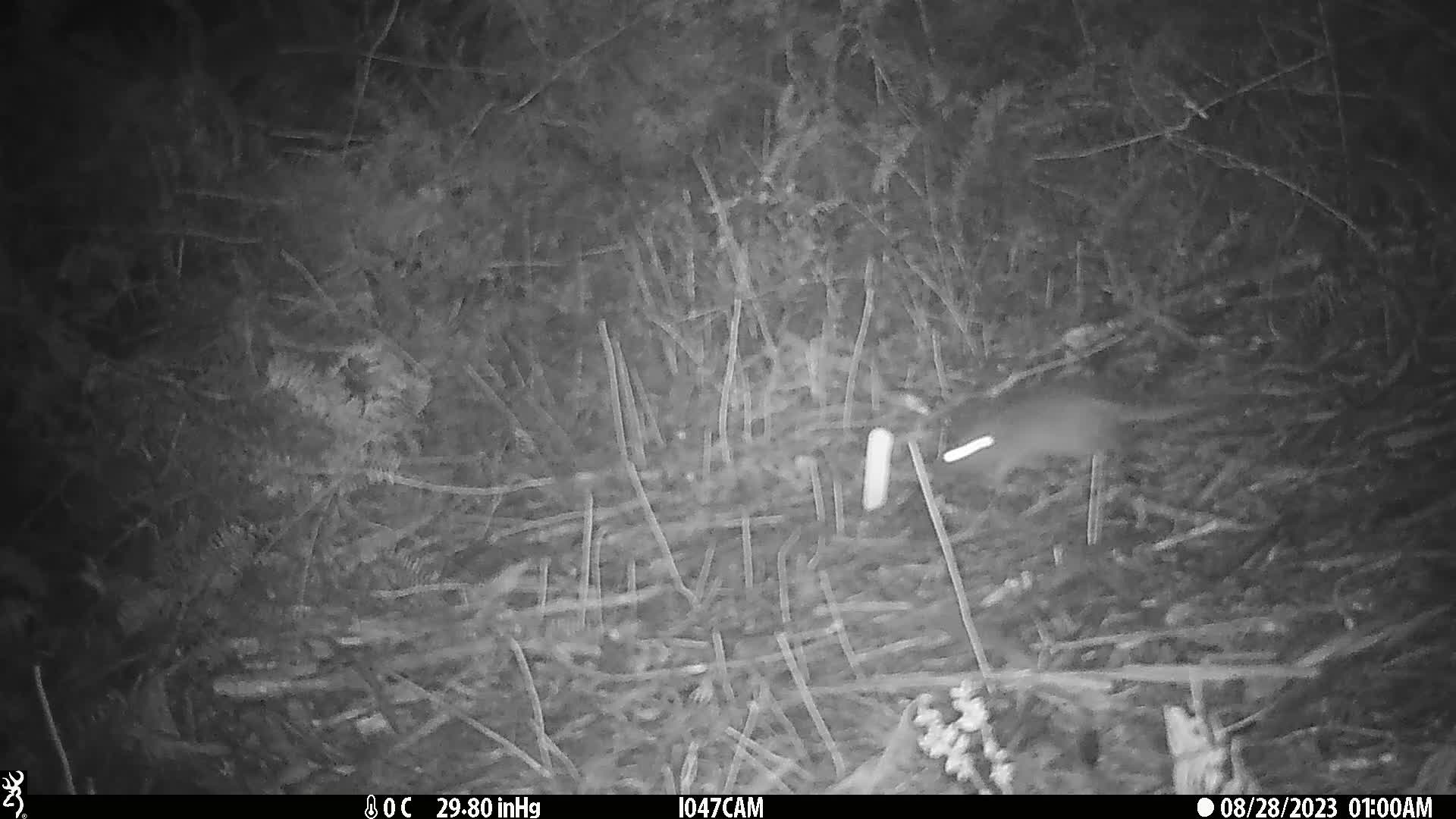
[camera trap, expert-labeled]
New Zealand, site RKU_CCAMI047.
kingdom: Animalia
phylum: Chordata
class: Mammalia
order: Rodentia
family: Muridae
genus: Rattus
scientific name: Rattus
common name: rat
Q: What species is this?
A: Rat (Rattus).